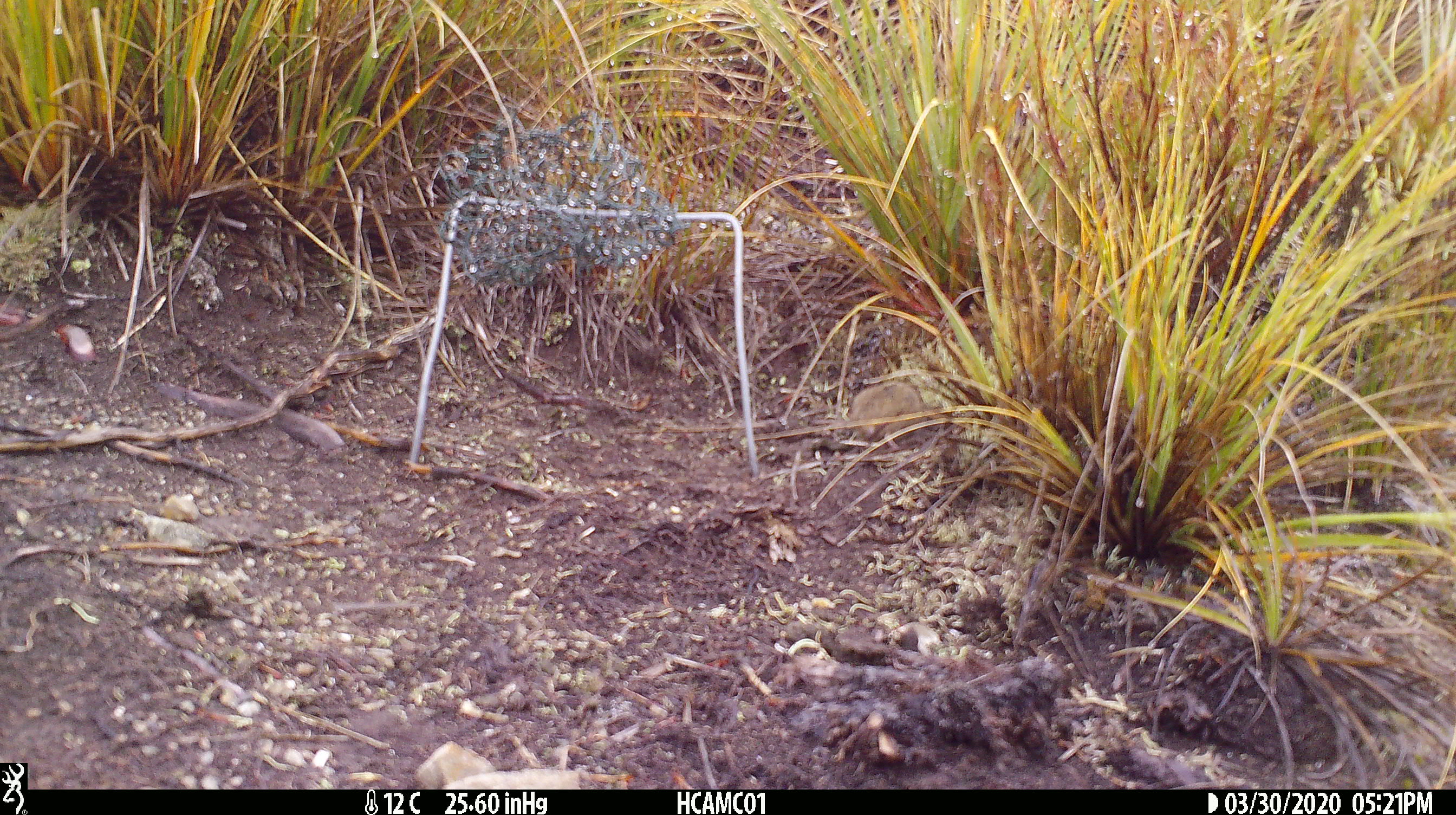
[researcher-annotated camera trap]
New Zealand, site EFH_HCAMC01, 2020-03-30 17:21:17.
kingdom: Animalia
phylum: Chordata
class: Mammalia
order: Rodentia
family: Muridae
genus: Mus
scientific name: Mus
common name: mouse